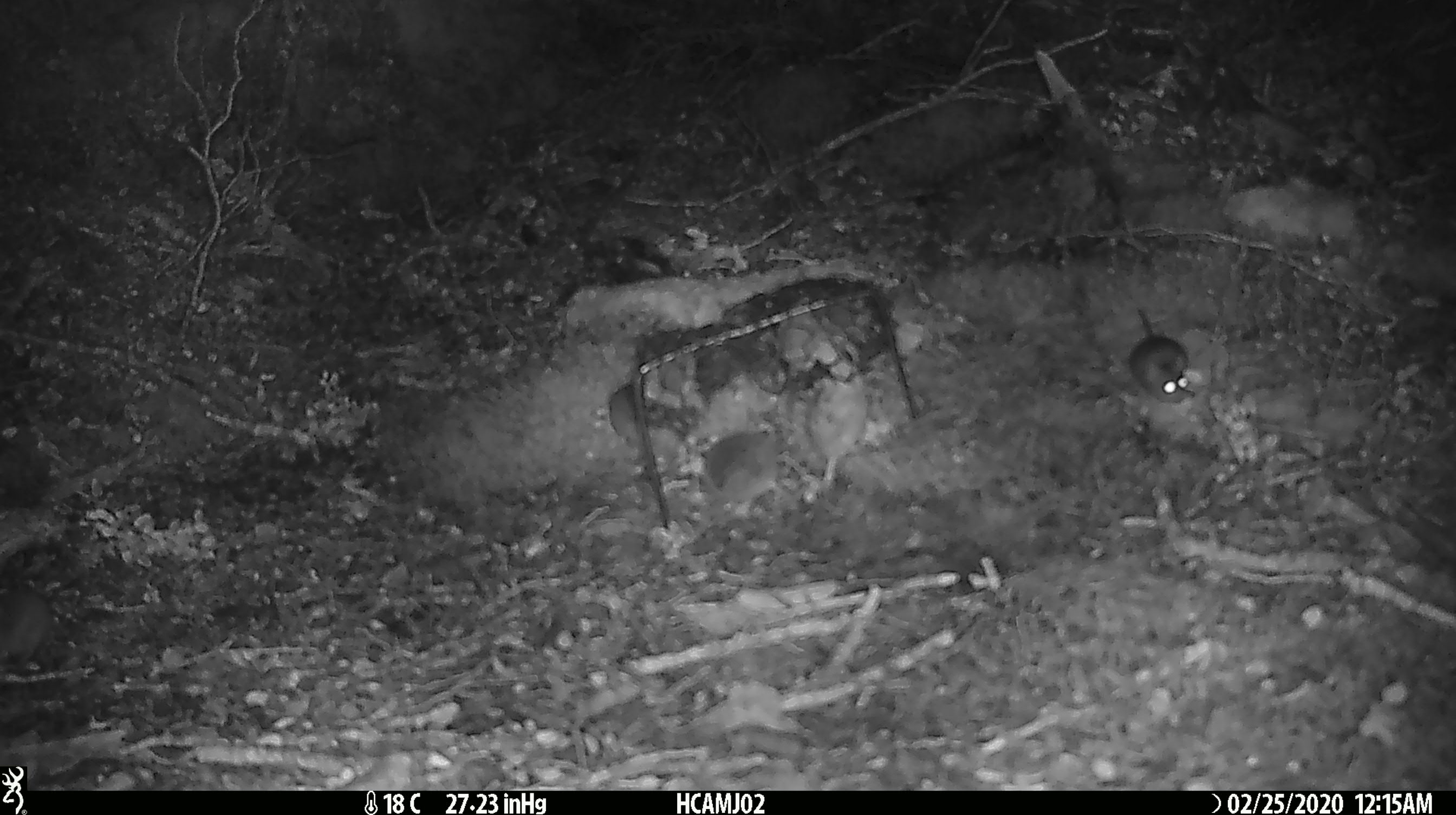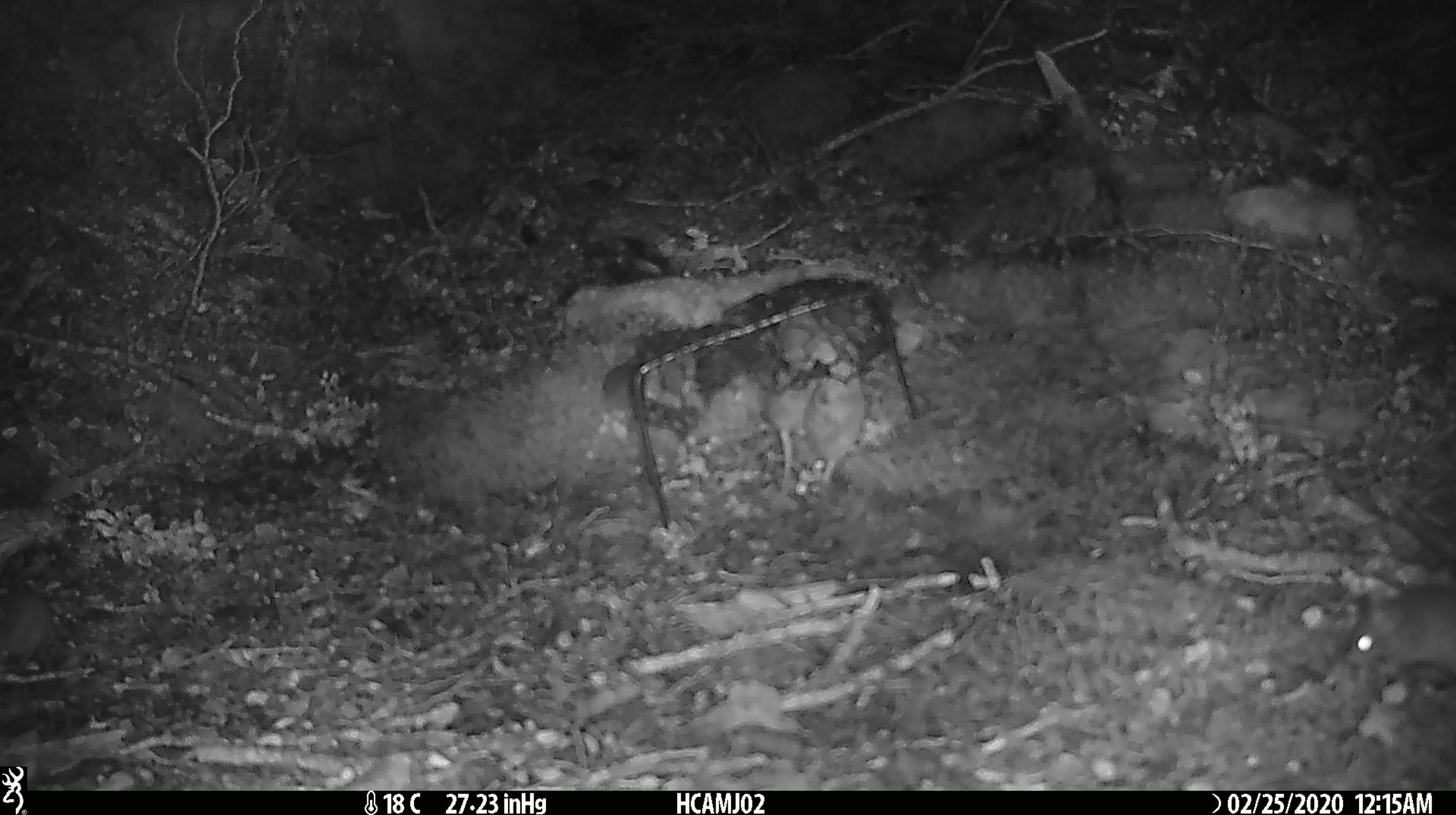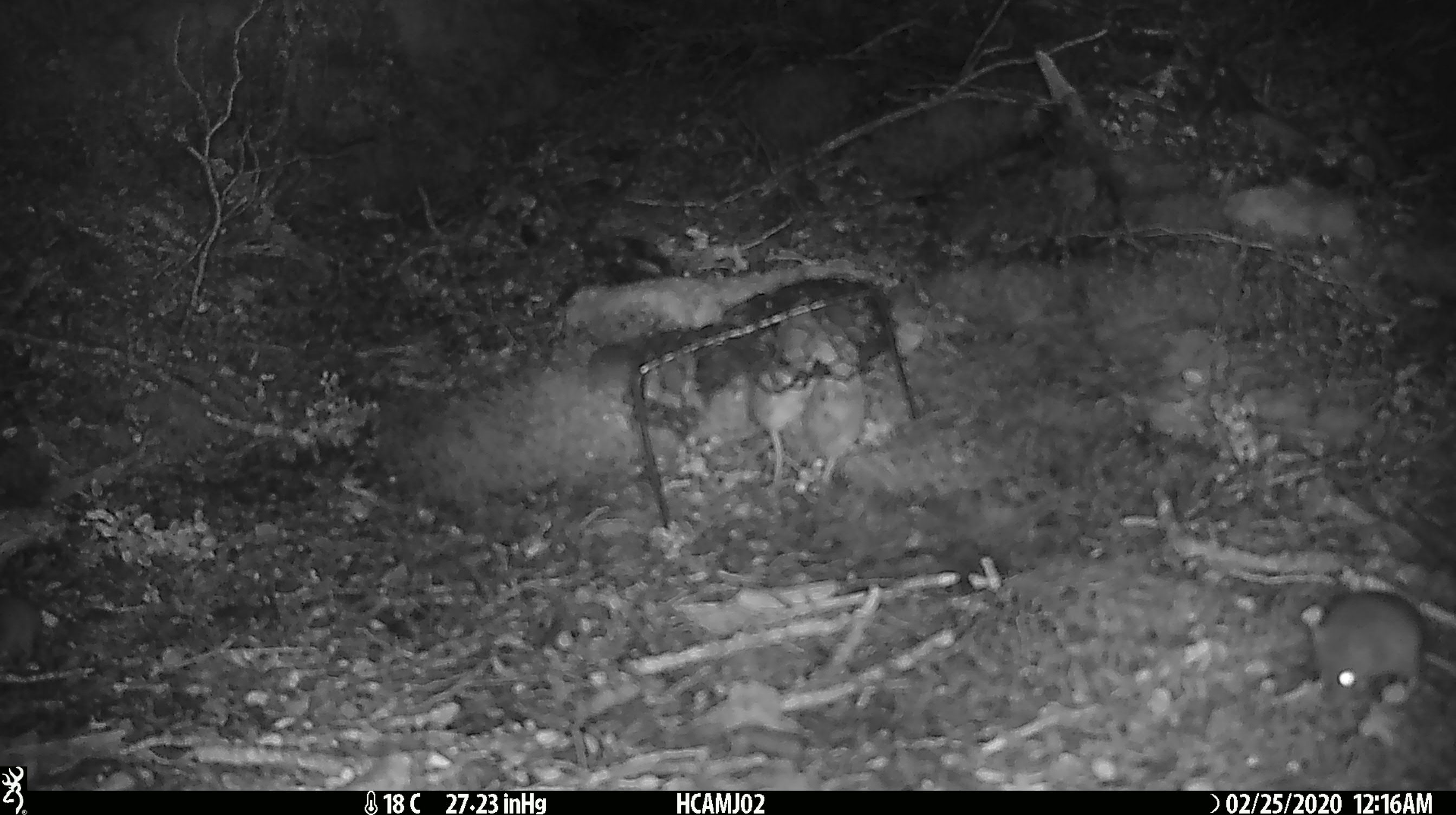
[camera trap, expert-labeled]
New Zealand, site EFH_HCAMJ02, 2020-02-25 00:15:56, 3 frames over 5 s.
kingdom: Animalia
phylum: Chordata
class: Mammalia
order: Rodentia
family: Muridae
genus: Mus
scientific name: Mus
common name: mouse